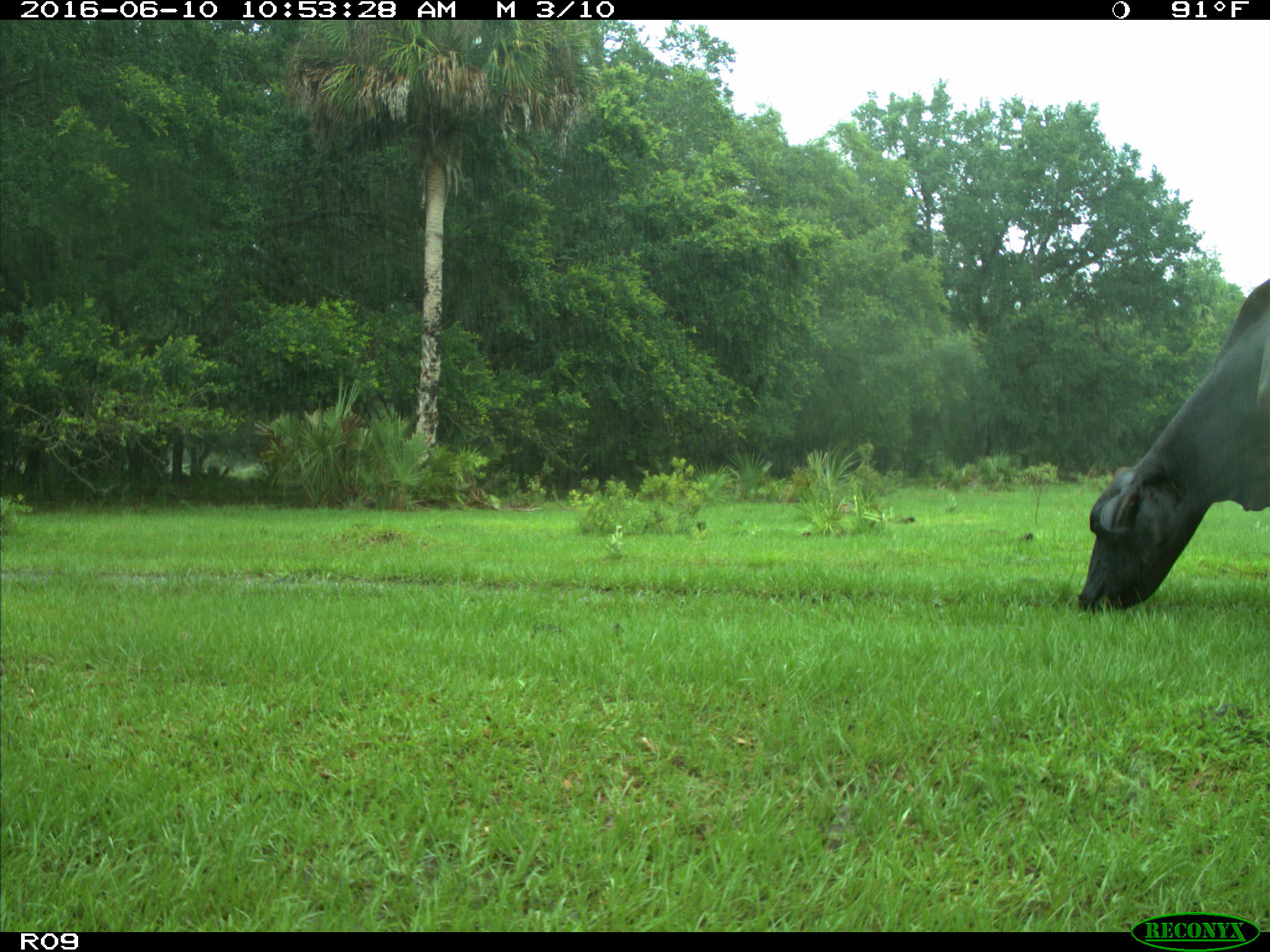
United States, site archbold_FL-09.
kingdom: Animalia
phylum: Chordata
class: Mammalia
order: Artiodactyla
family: Bovidae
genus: Bos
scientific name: Bos taurus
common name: domestic cow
Bos taurus (domestic cow).